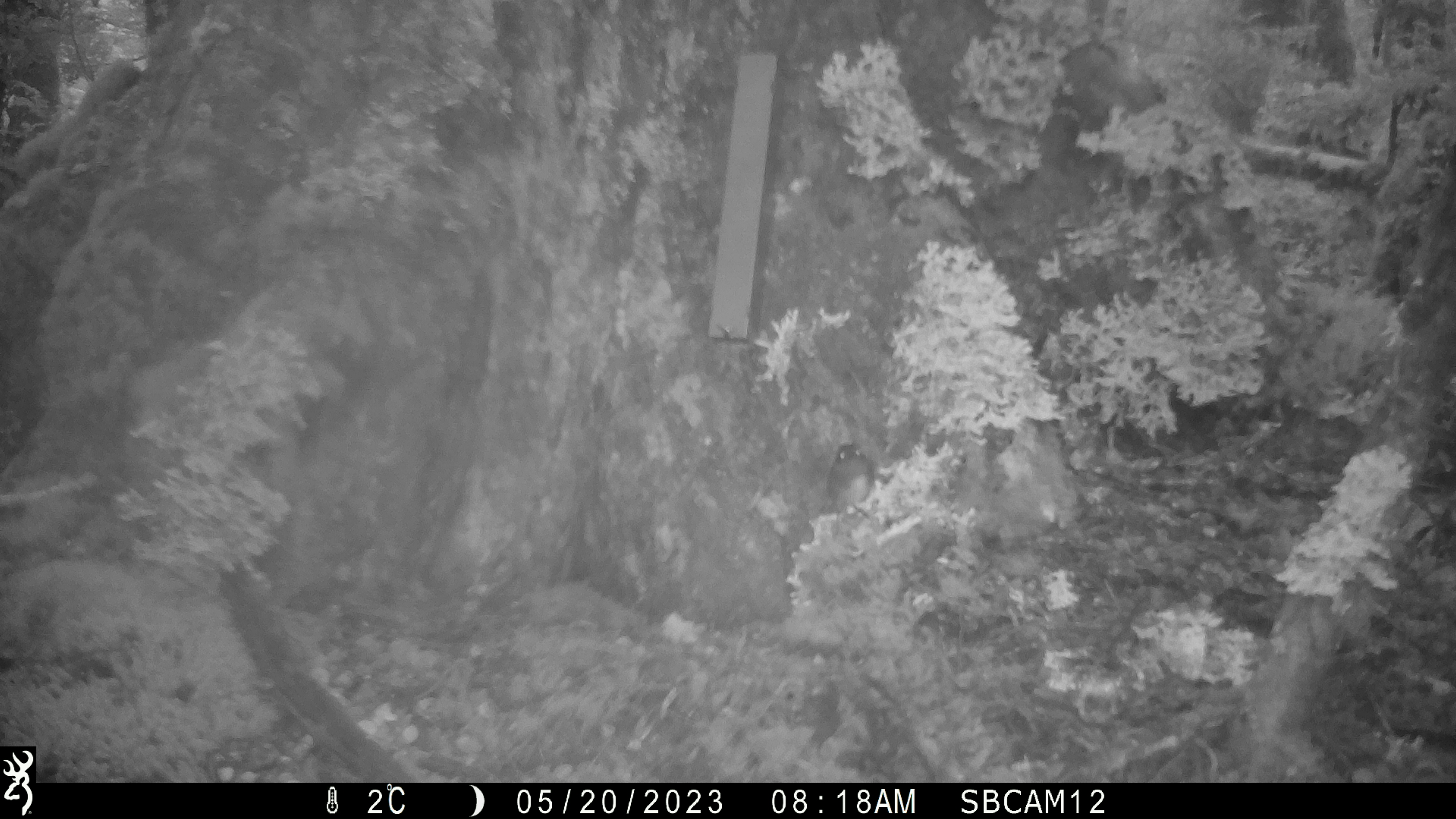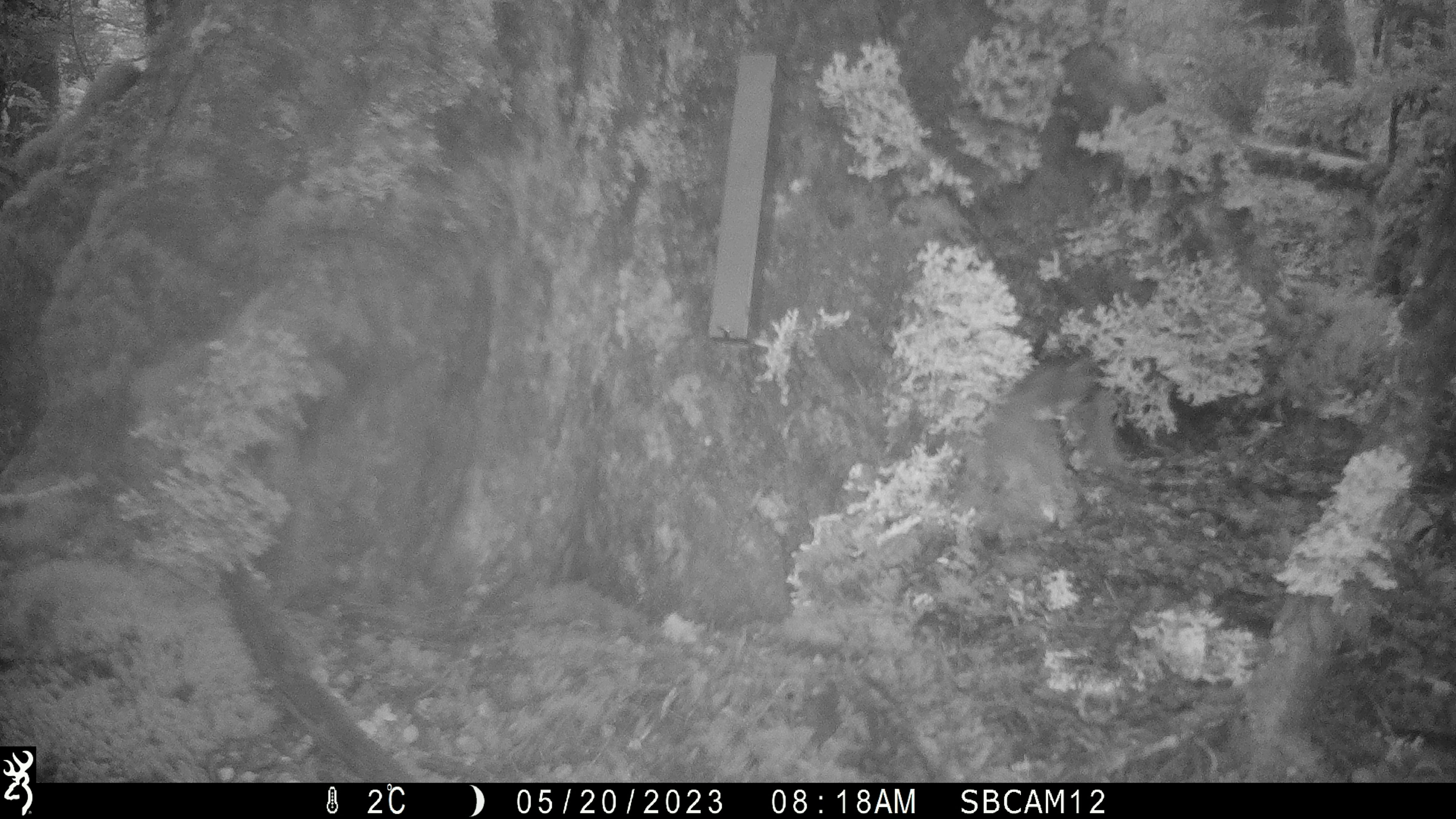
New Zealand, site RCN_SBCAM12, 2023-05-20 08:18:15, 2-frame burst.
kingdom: Animalia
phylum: Chordata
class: Aves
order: Passeriformes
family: Petroicidae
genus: Petroica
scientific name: Petroica australis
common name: new zealand robin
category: robin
Robin (new zealand robin) (Petroica australis).